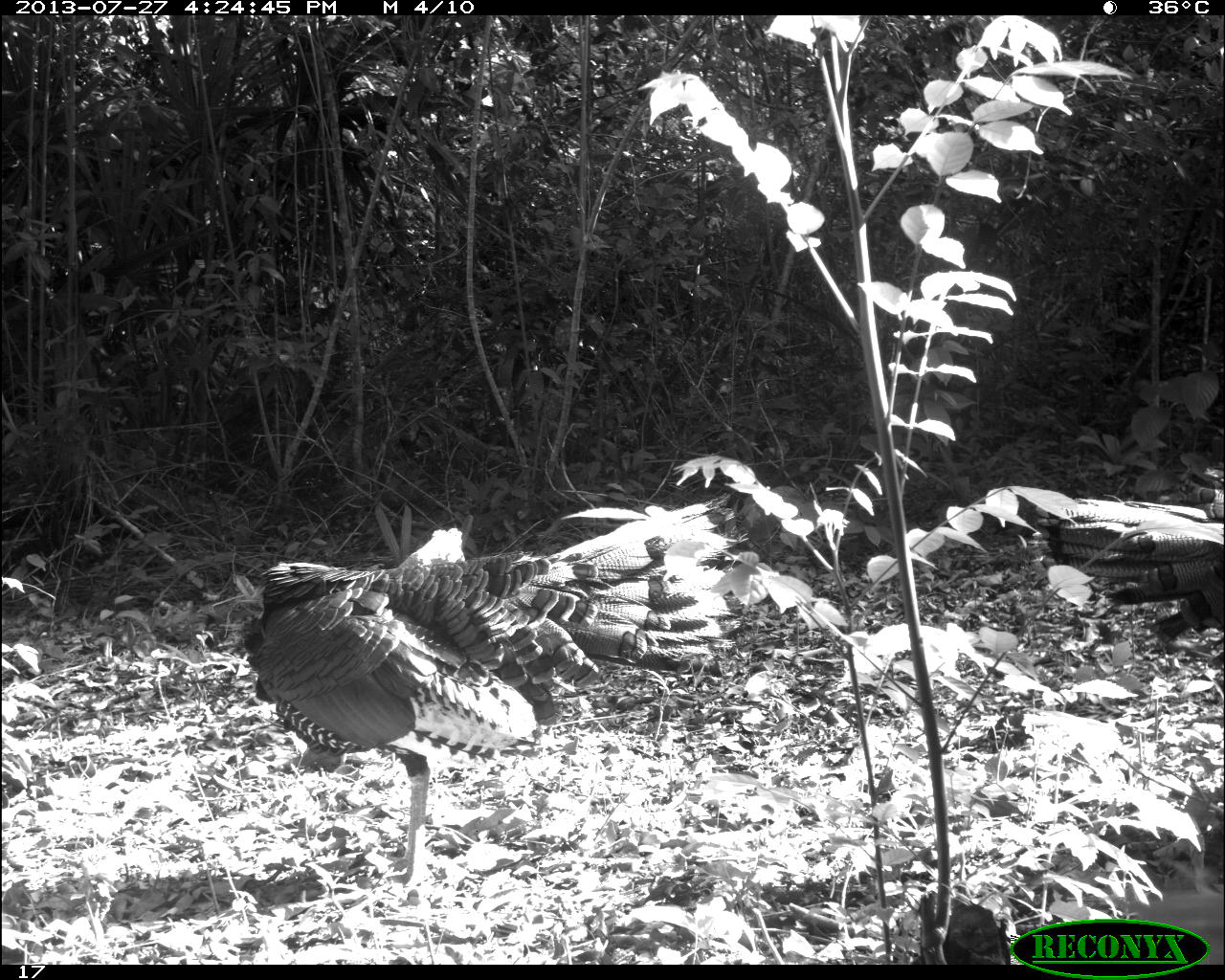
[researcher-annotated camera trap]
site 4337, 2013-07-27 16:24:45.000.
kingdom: Animalia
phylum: Chordata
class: Aves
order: Galliformes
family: Phasianidae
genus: Meleagris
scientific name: Meleagris ocellata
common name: ocellated turkey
Meleagris ocellata (ocellated turkey), count 2, sex male.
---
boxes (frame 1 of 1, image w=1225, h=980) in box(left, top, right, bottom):
meleagris ocellata: box(235, 486, 760, 906); box(997, 457, 1225, 662)